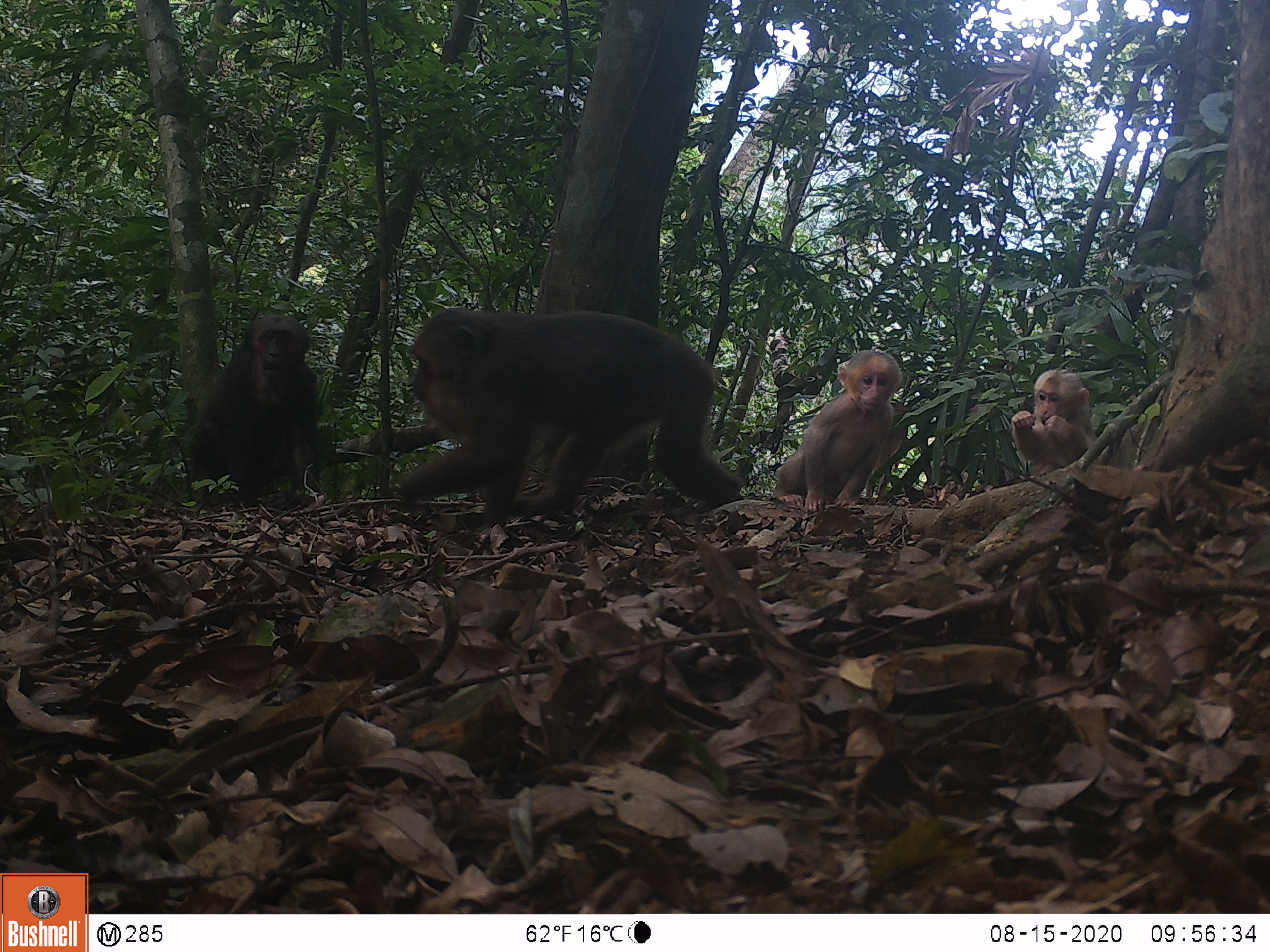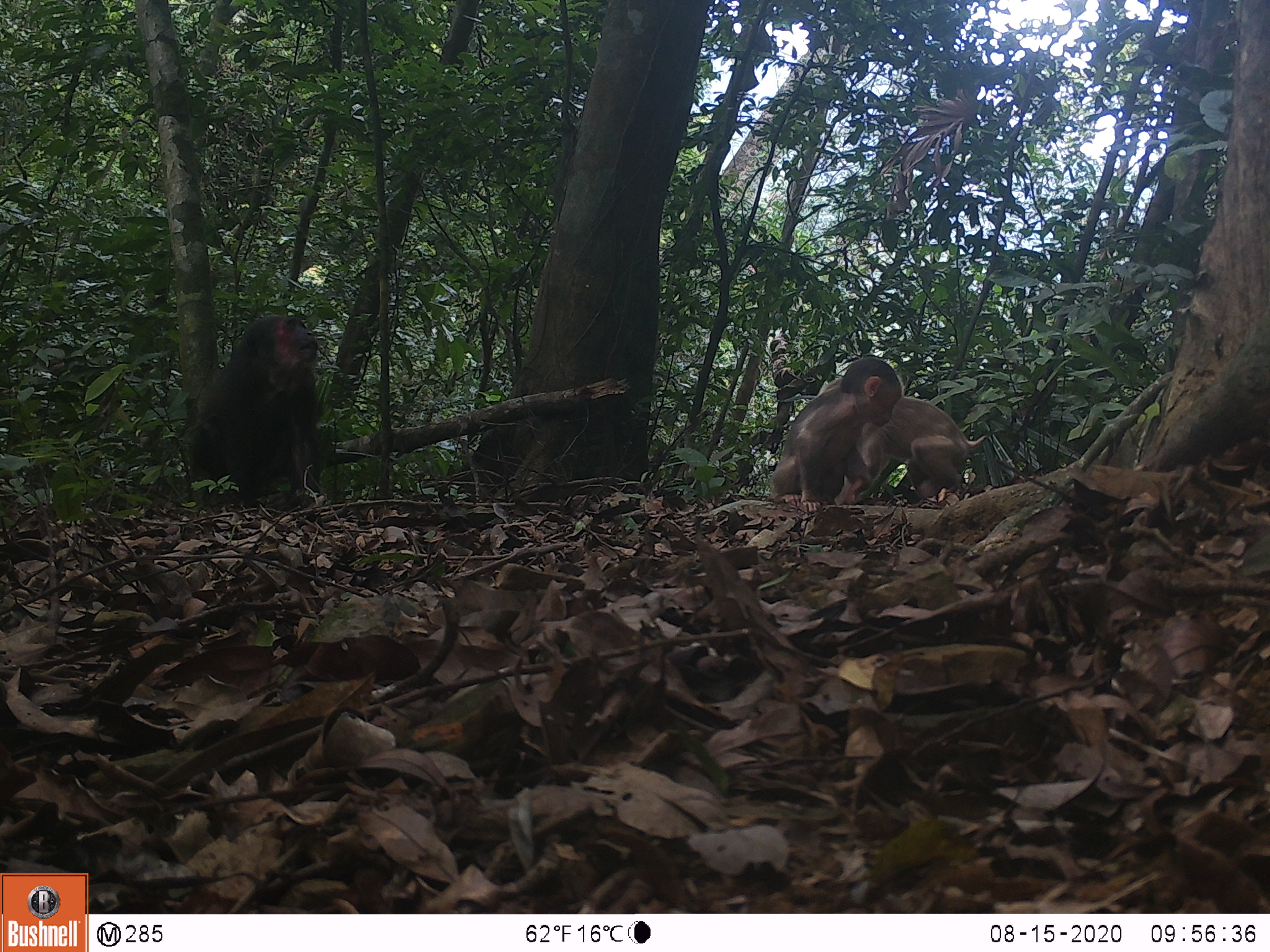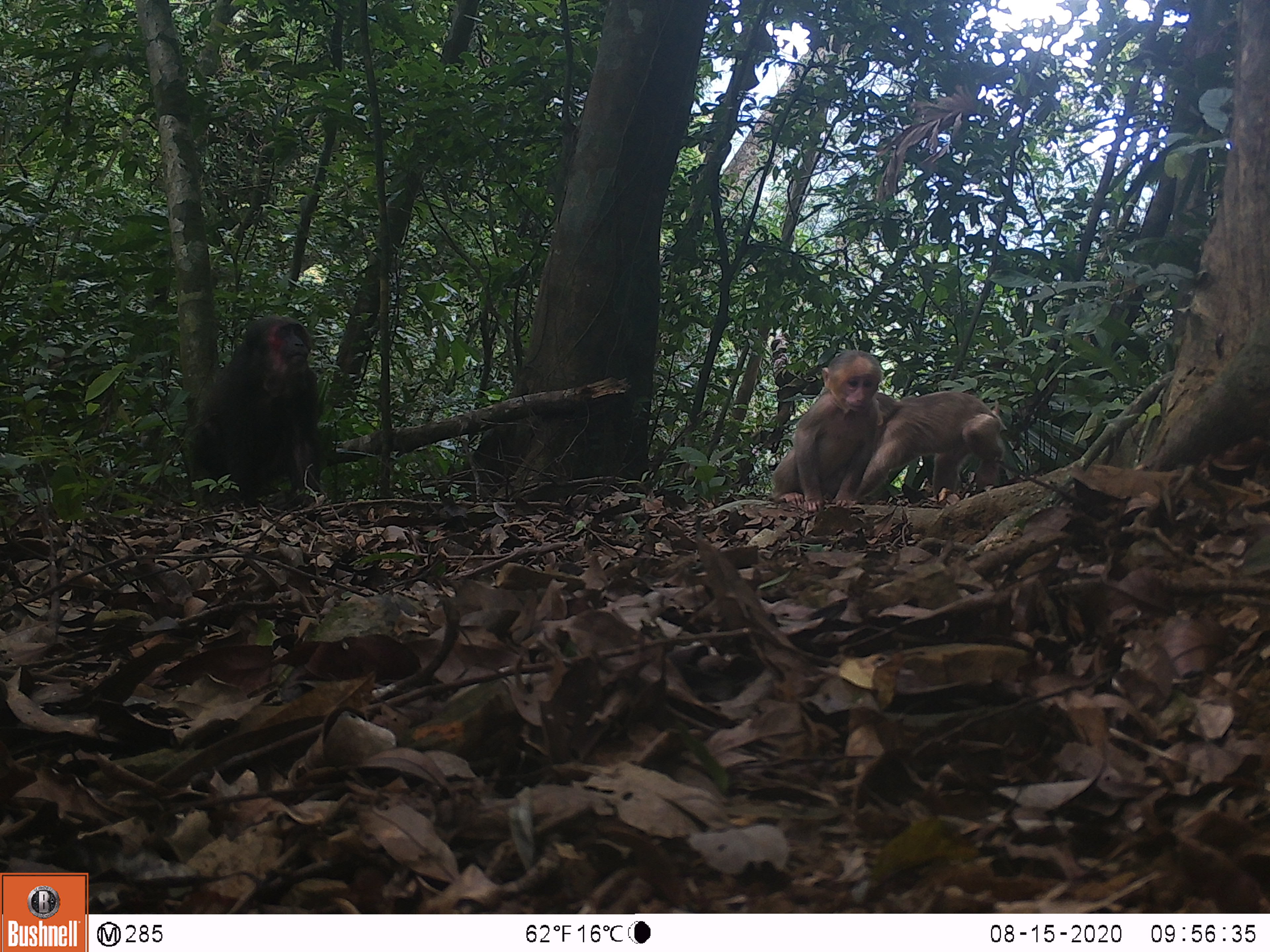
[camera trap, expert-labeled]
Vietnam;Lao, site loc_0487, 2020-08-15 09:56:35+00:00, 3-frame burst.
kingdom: Animalia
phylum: Chordata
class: Mammalia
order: Primates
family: Cercopithecidae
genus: Macaca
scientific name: Macaca arctoides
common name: stump-tailed macaque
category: stump tailed macaque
Stump tailed macaque (stump-tailed macaque) (Macaca arctoides). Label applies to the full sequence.